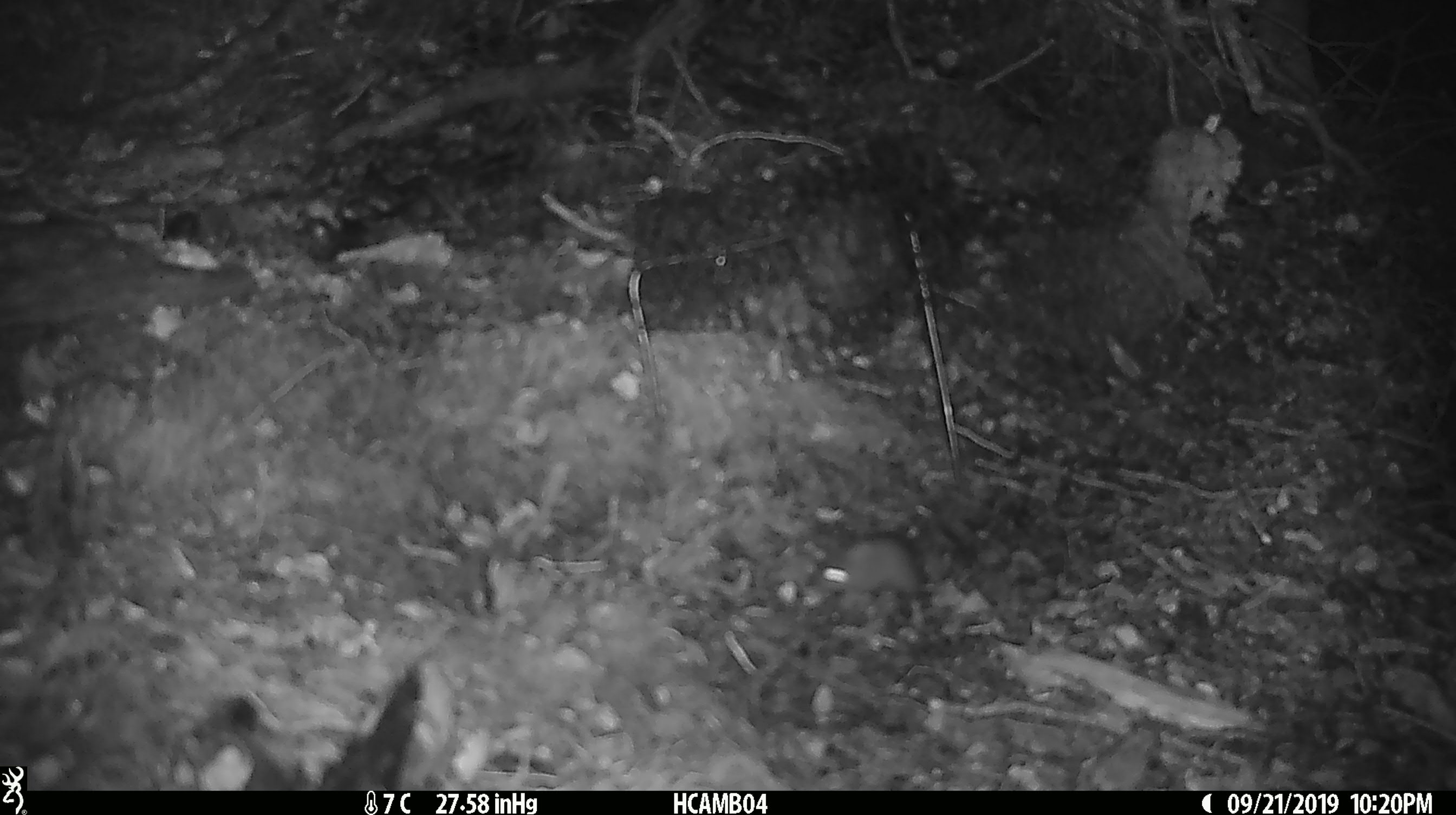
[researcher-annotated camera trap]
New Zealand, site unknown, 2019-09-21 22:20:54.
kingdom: Animalia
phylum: Chordata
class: Mammalia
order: Rodentia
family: Muridae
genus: Mus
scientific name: Mus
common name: mouse